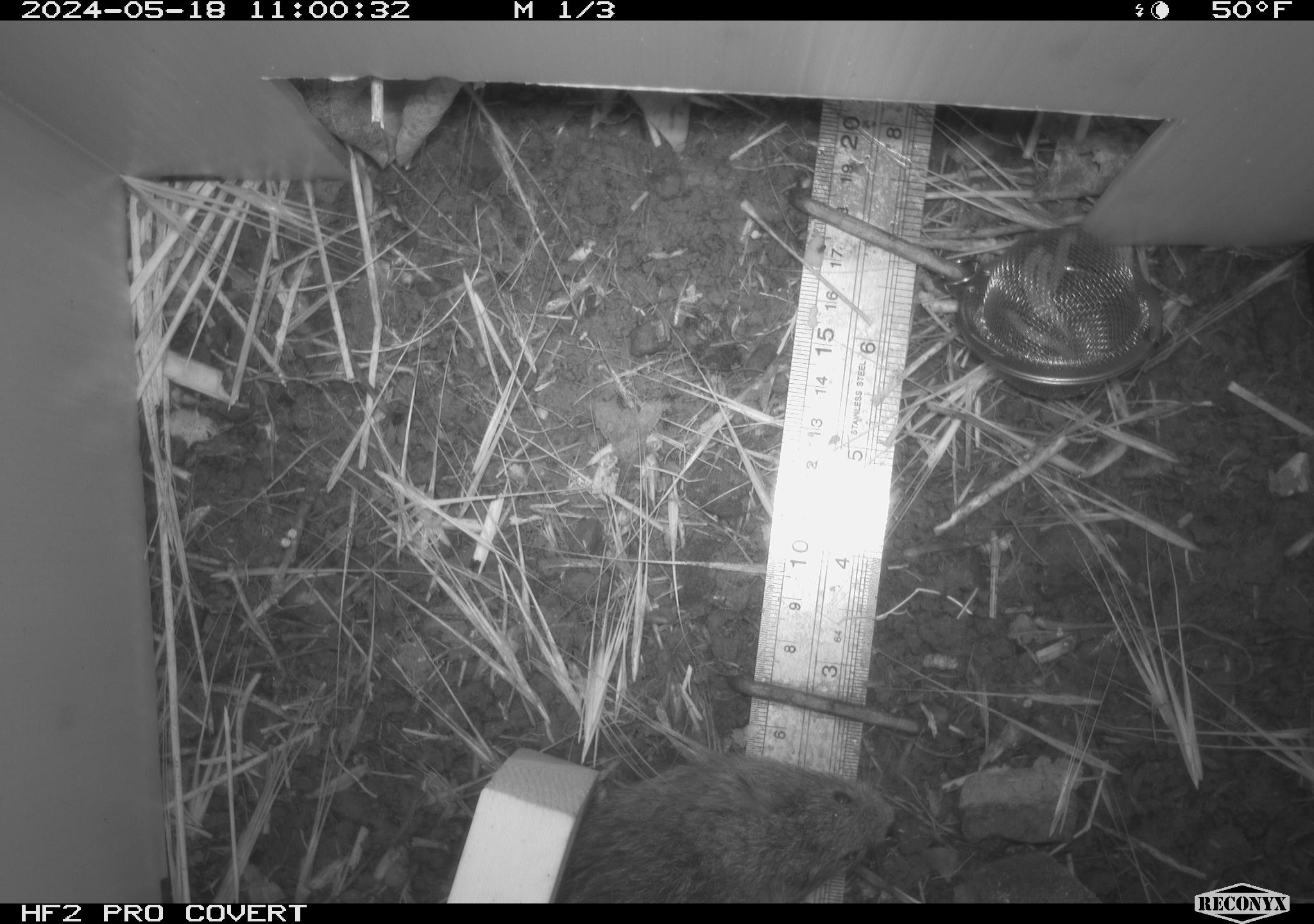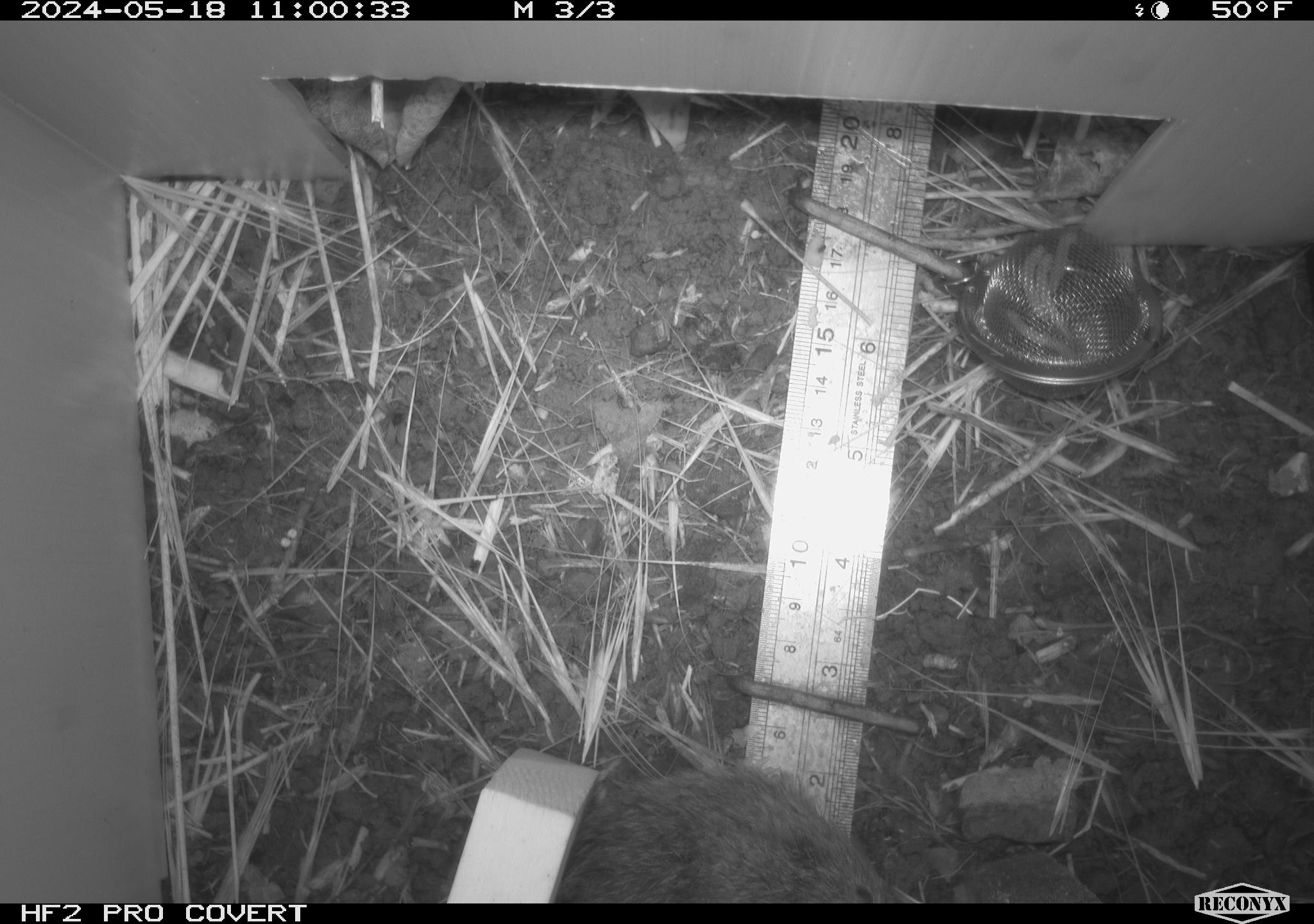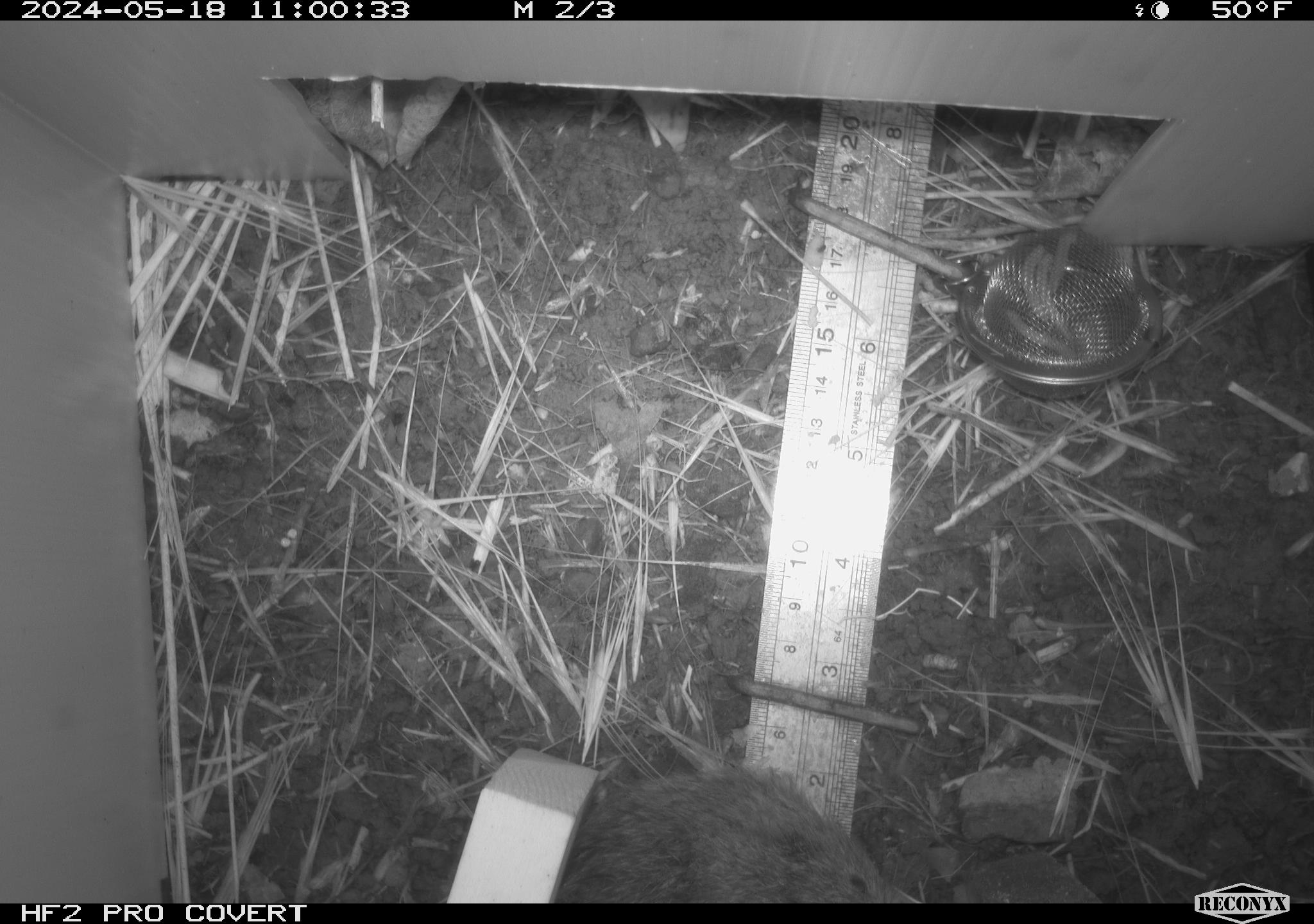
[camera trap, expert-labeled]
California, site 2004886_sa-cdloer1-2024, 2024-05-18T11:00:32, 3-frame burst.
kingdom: Animalia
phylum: Chordata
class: Mammalia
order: Rodentia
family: Cricetidae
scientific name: Arvicolinae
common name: voles, lemmings, and muskrats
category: arvicolinae subfamily